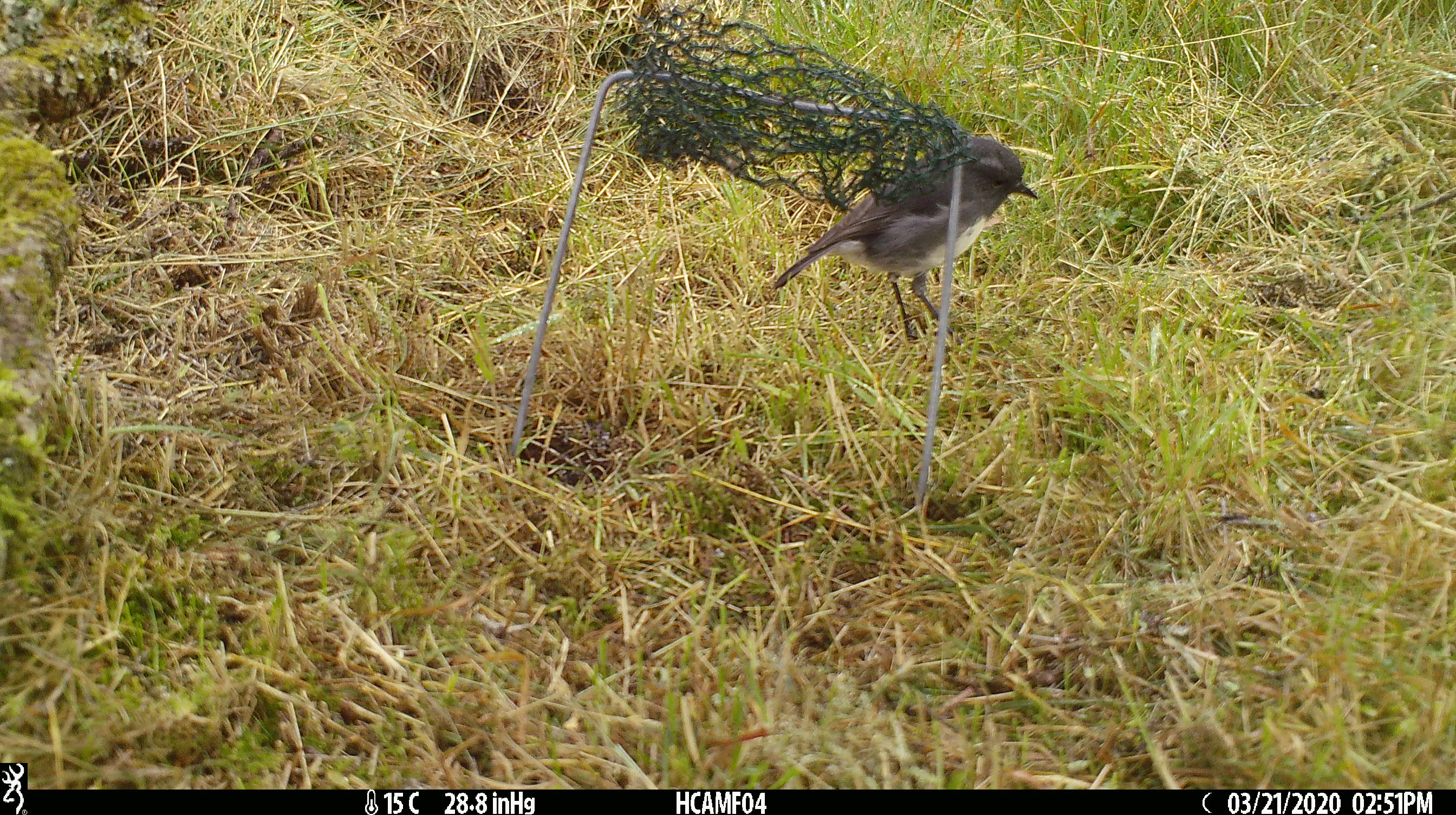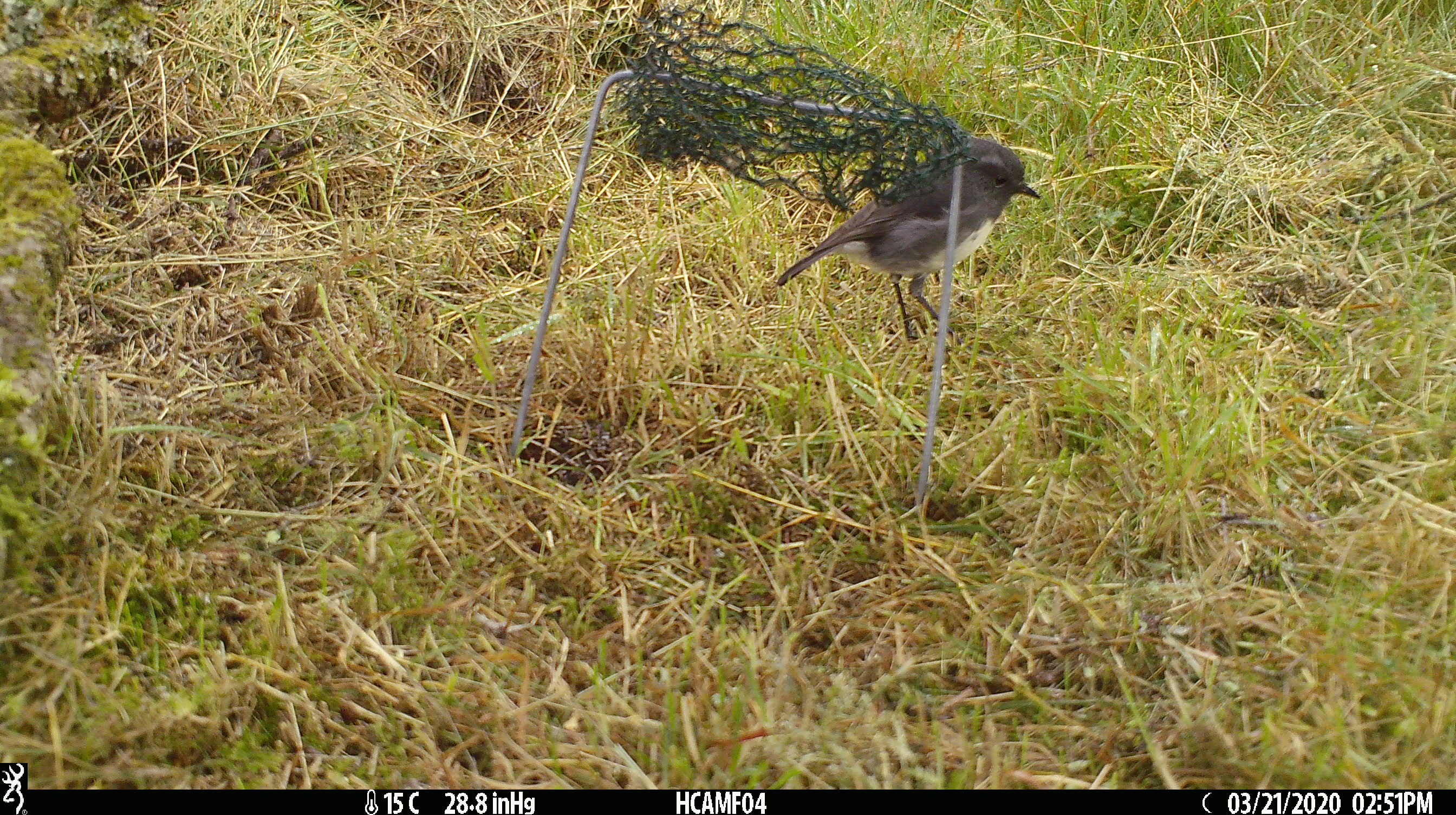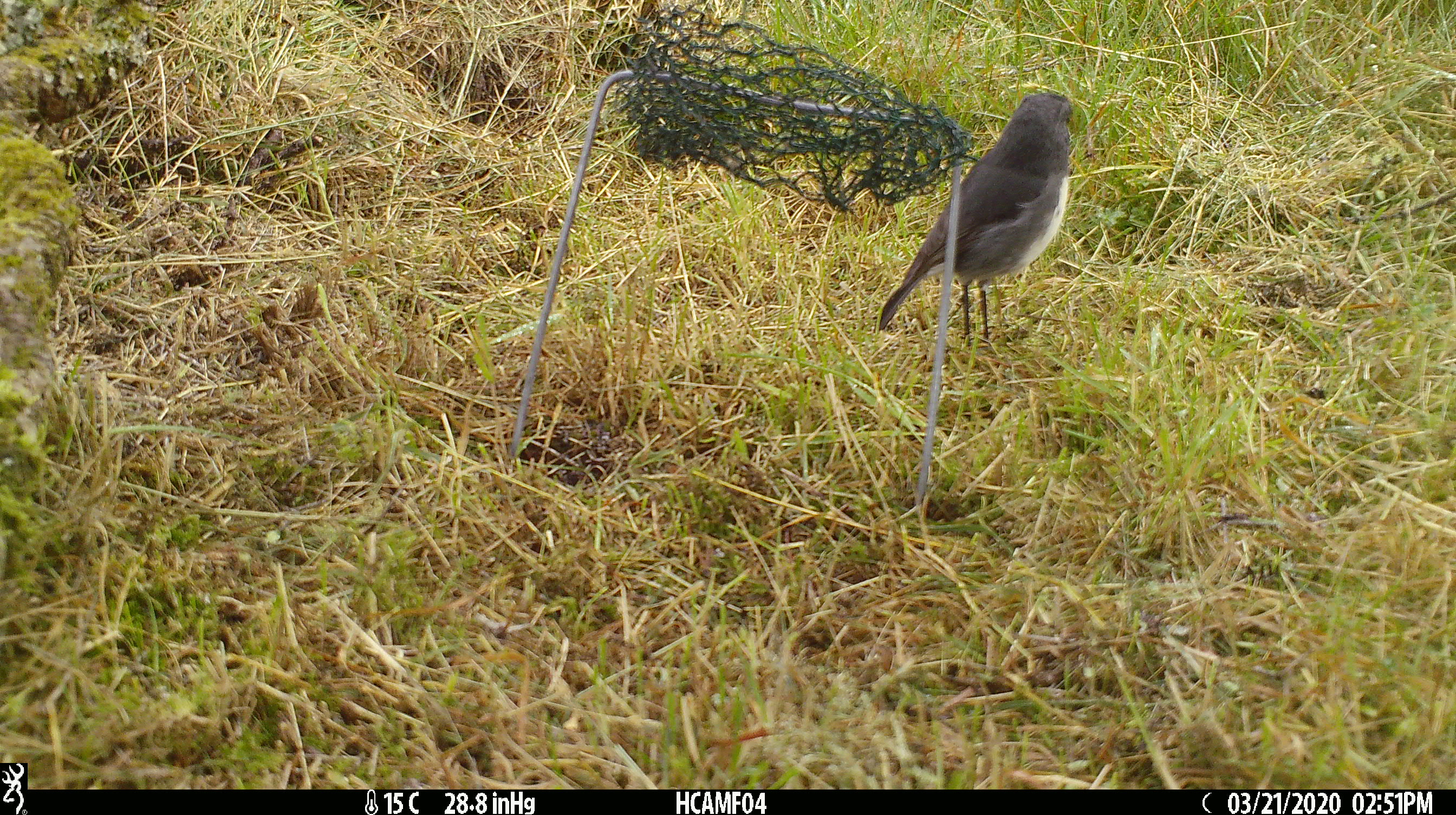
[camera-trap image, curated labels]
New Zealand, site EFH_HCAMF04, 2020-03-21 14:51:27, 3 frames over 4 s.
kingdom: Animalia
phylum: Chordata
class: Aves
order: Passeriformes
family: Petroicidae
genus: Petroica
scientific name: Petroica australis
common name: new zealand robin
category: robin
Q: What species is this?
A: Robin (new zealand robin) (Petroica australis).